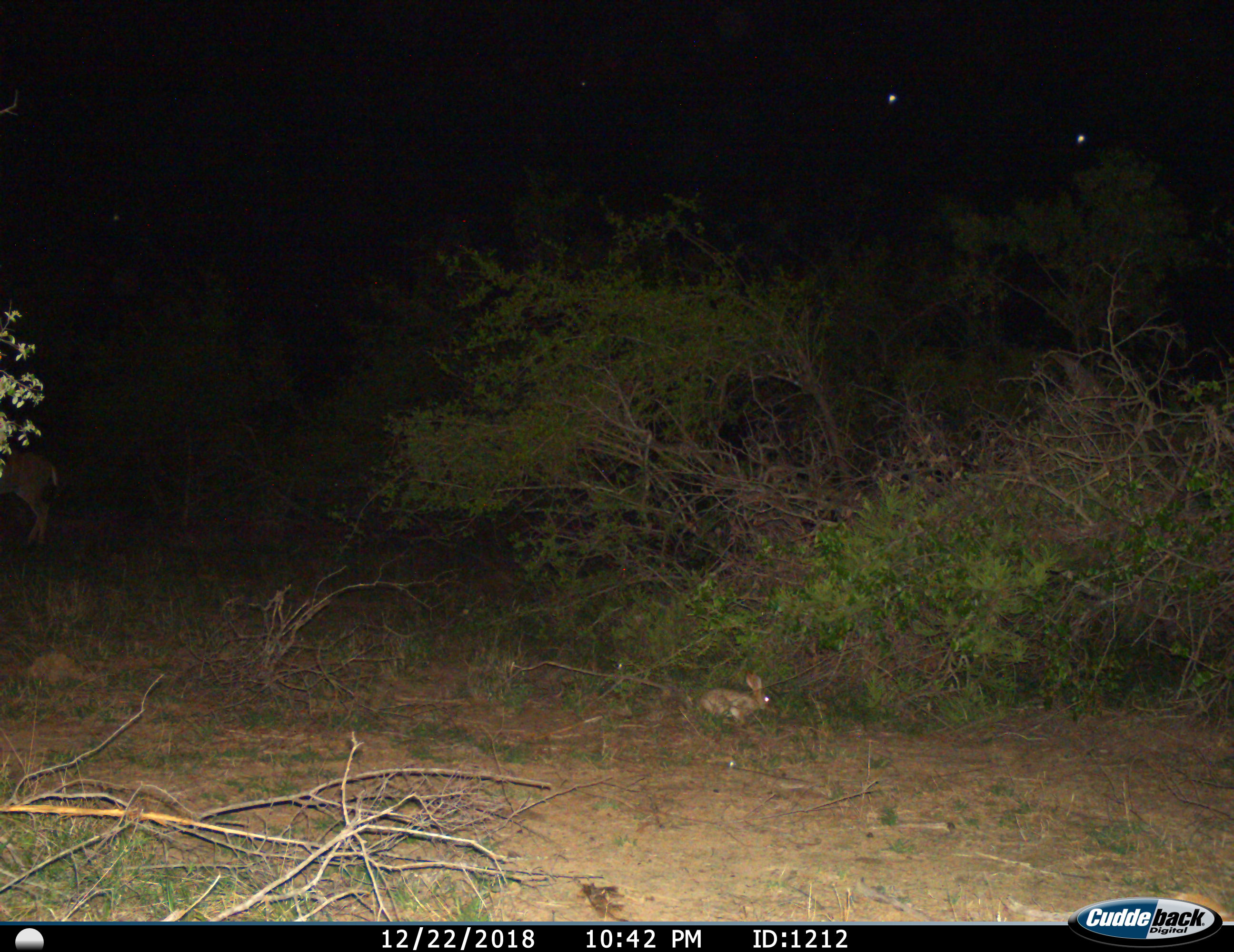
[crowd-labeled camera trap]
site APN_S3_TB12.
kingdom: Animalia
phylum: Chordata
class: Mammalia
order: Lagomorpha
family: Leporidae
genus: Lepus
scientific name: Lepus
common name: hare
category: hareunknown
Hareunknown (hare) (Lepus), count 1. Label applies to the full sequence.